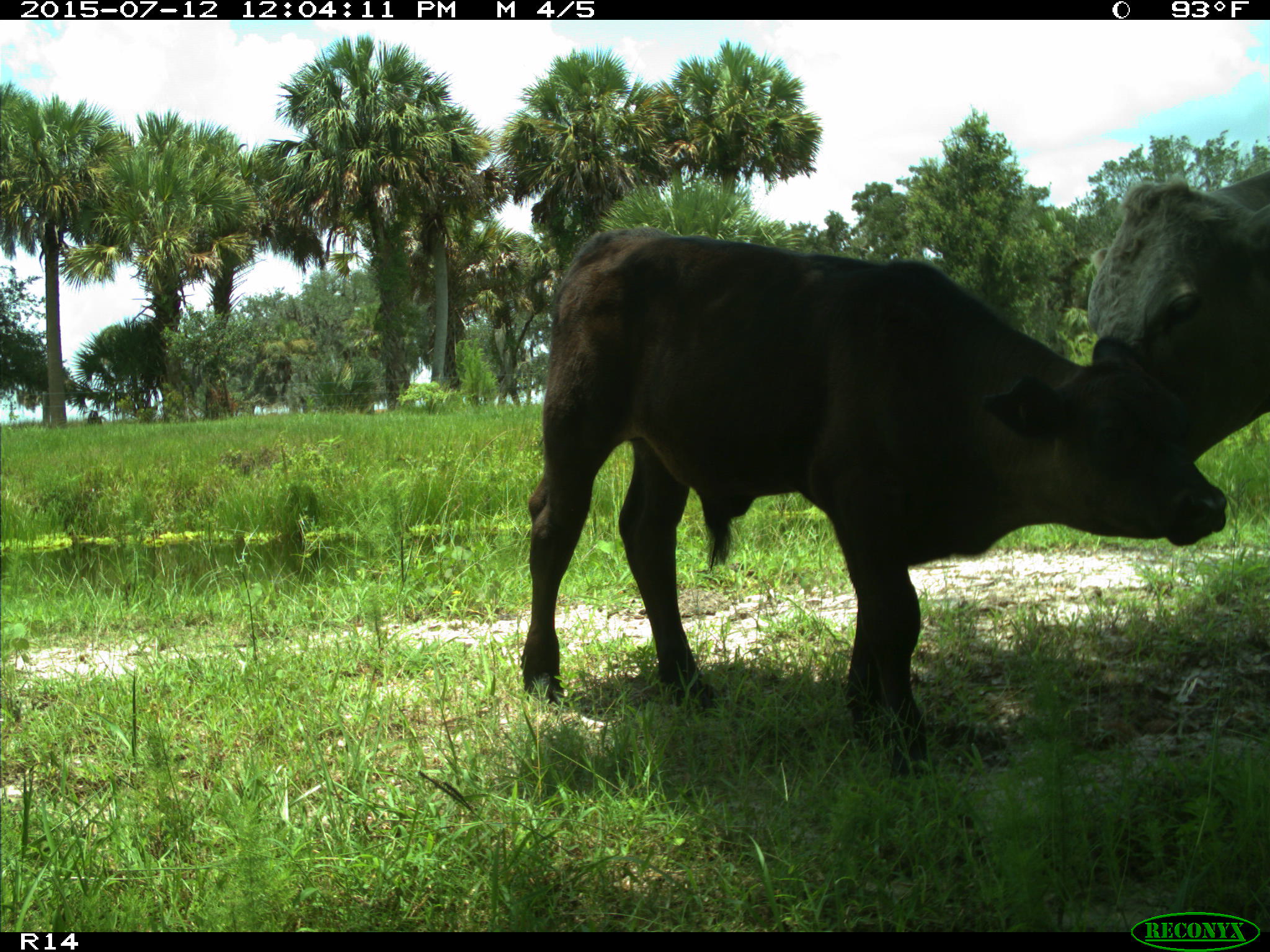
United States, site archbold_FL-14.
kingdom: Animalia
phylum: Chordata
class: Mammalia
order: Artiodactyla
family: Bovidae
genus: Bos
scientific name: Bos taurus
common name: domestic cow